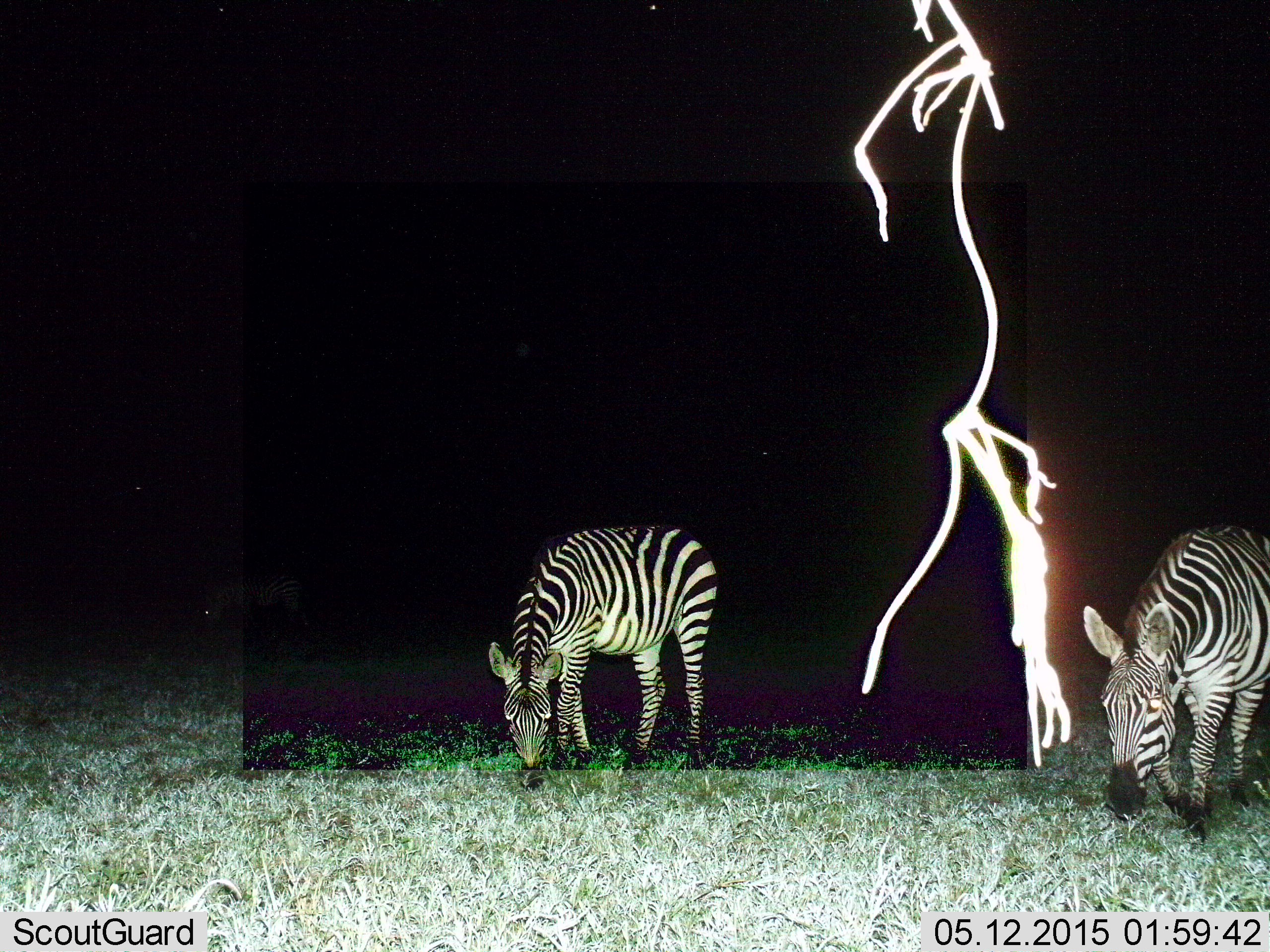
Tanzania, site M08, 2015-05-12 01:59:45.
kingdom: Animalia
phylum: Chordata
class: Mammalia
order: Perissodactyla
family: Equidae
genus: Equus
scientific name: Equus quagga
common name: plains zebra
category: zebra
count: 2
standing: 10%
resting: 0%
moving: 0%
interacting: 0%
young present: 0%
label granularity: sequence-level